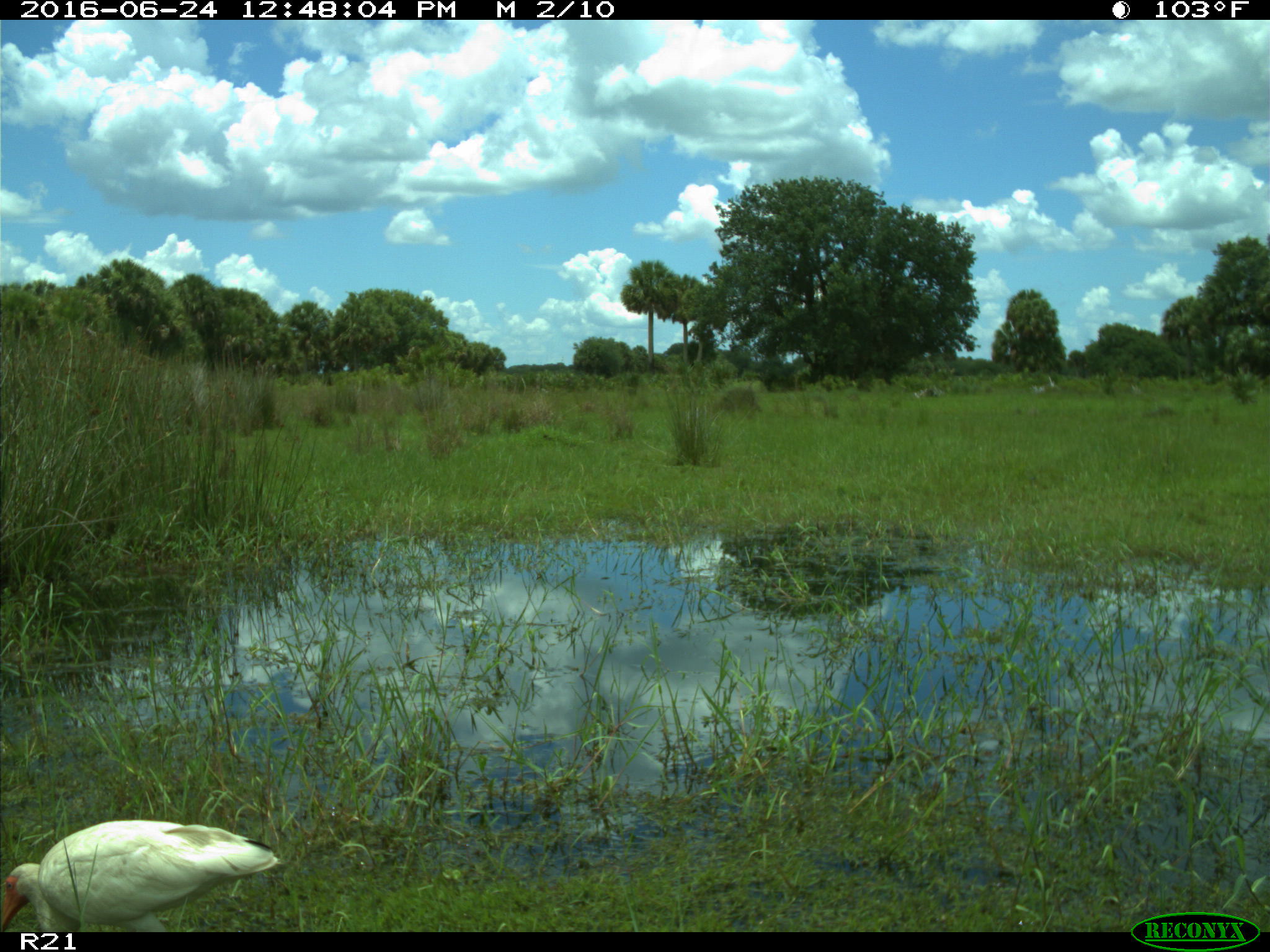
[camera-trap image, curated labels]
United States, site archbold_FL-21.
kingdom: Animalia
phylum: Chordata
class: Aves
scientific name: Aves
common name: birds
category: unidentified bird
Unidentified bird (birds) (Aves).